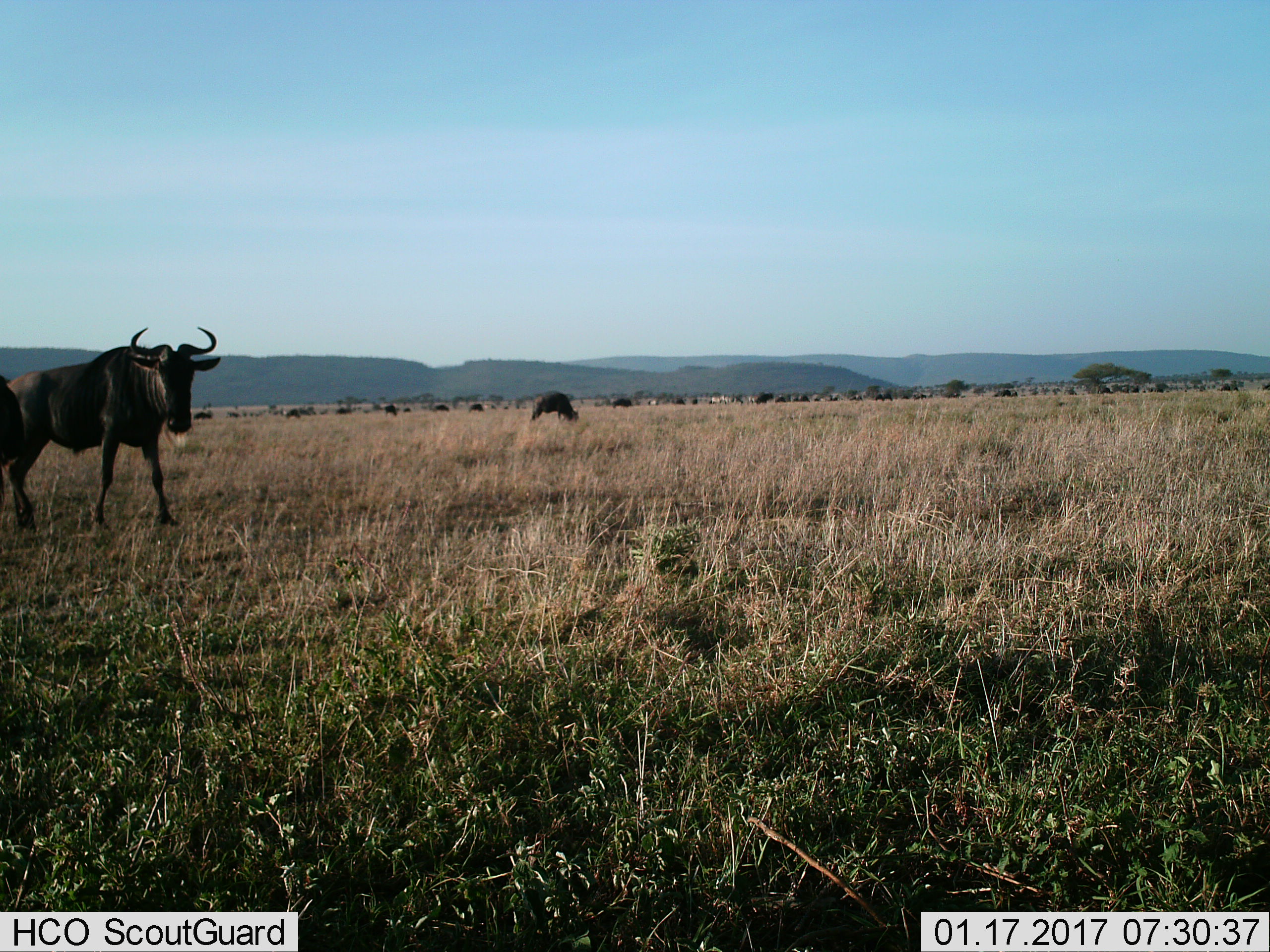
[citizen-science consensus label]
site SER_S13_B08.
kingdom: Animalia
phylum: Chordata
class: Mammalia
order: Artiodactyla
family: Bovidae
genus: Connochaetes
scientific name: Connochaetes taurinus taurinus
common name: blue wildebeest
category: wildebeestblue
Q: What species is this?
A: Wildebeestblue (blue wildebeest) (Connochaetes taurinus taurinus).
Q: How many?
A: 11-50.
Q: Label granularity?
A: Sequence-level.